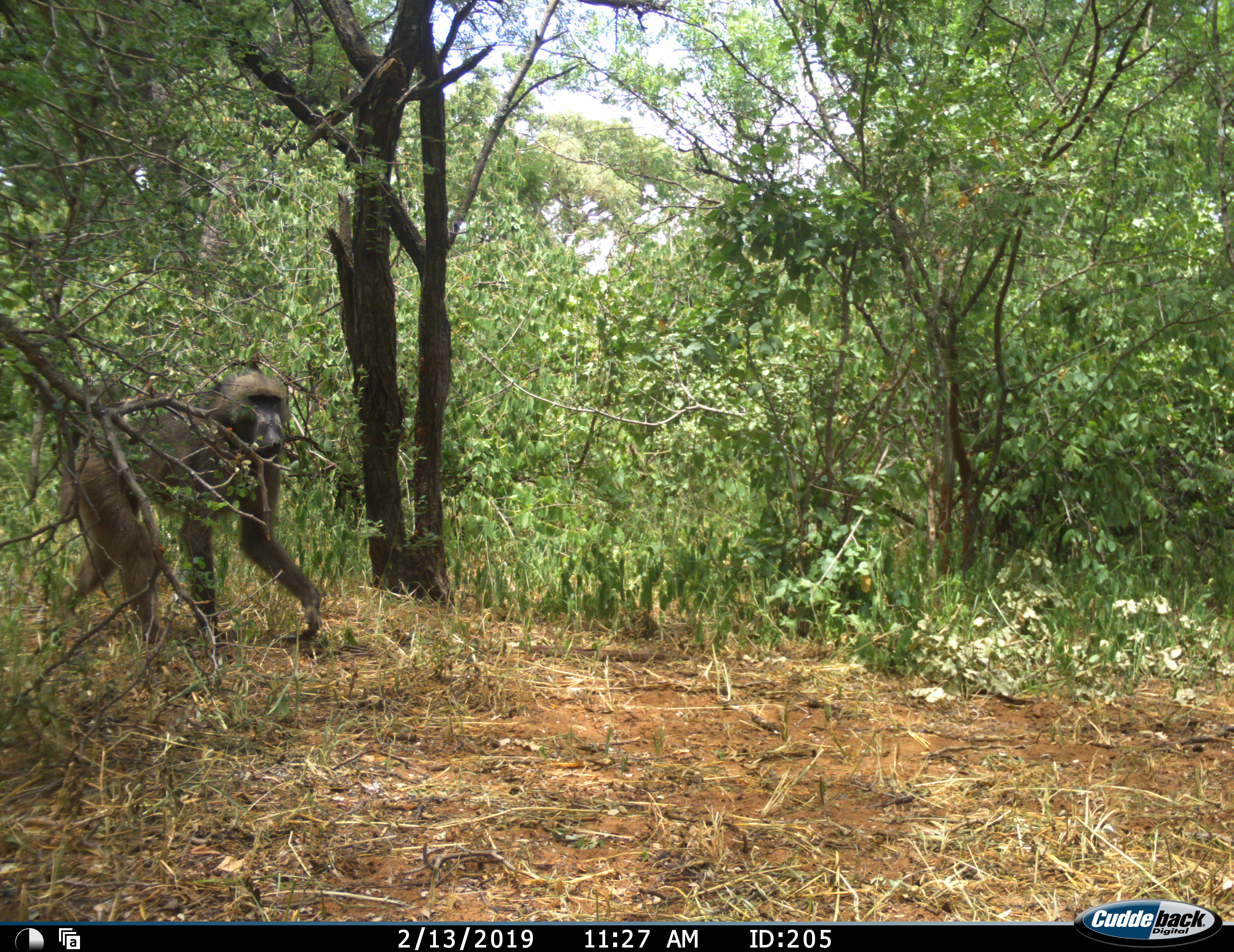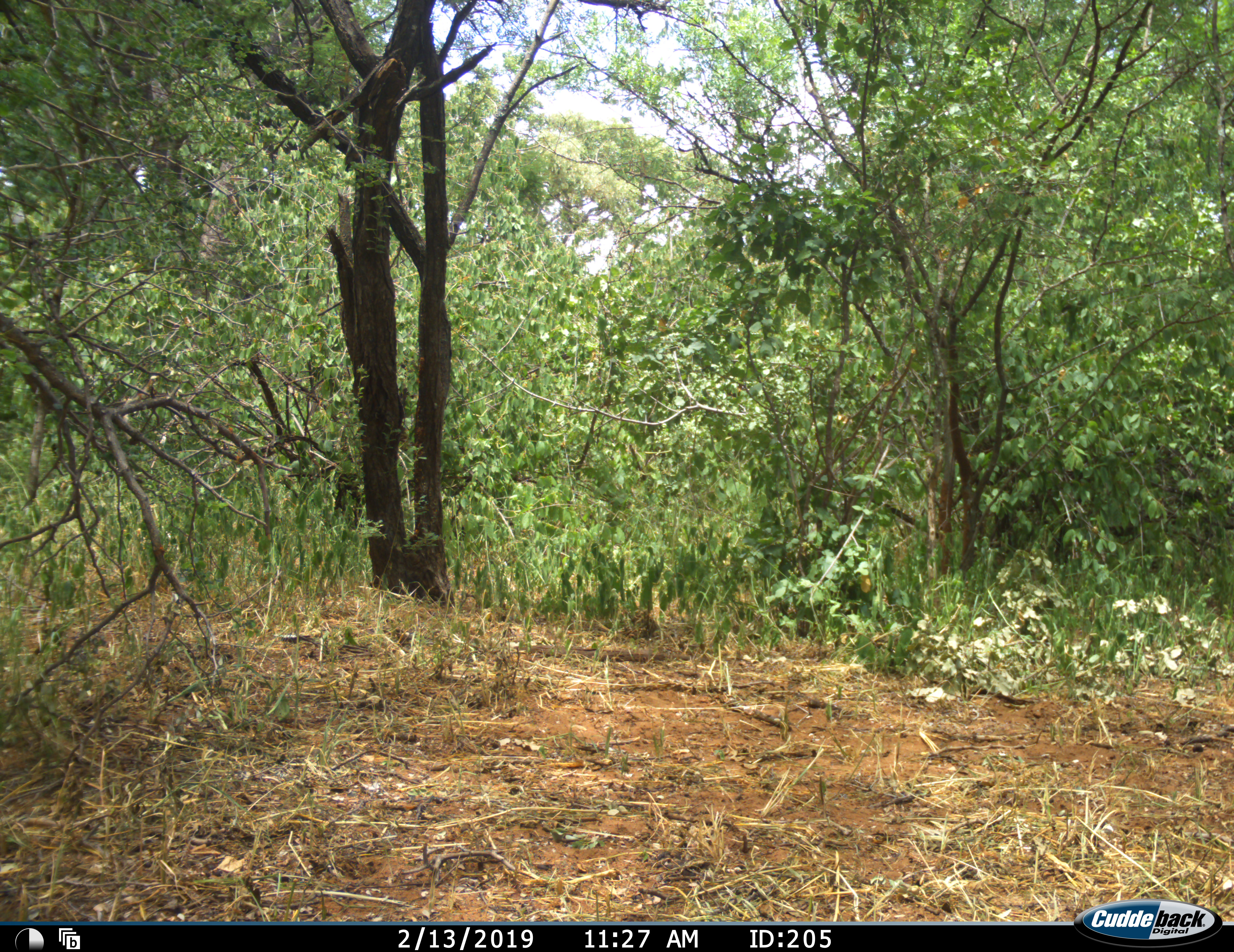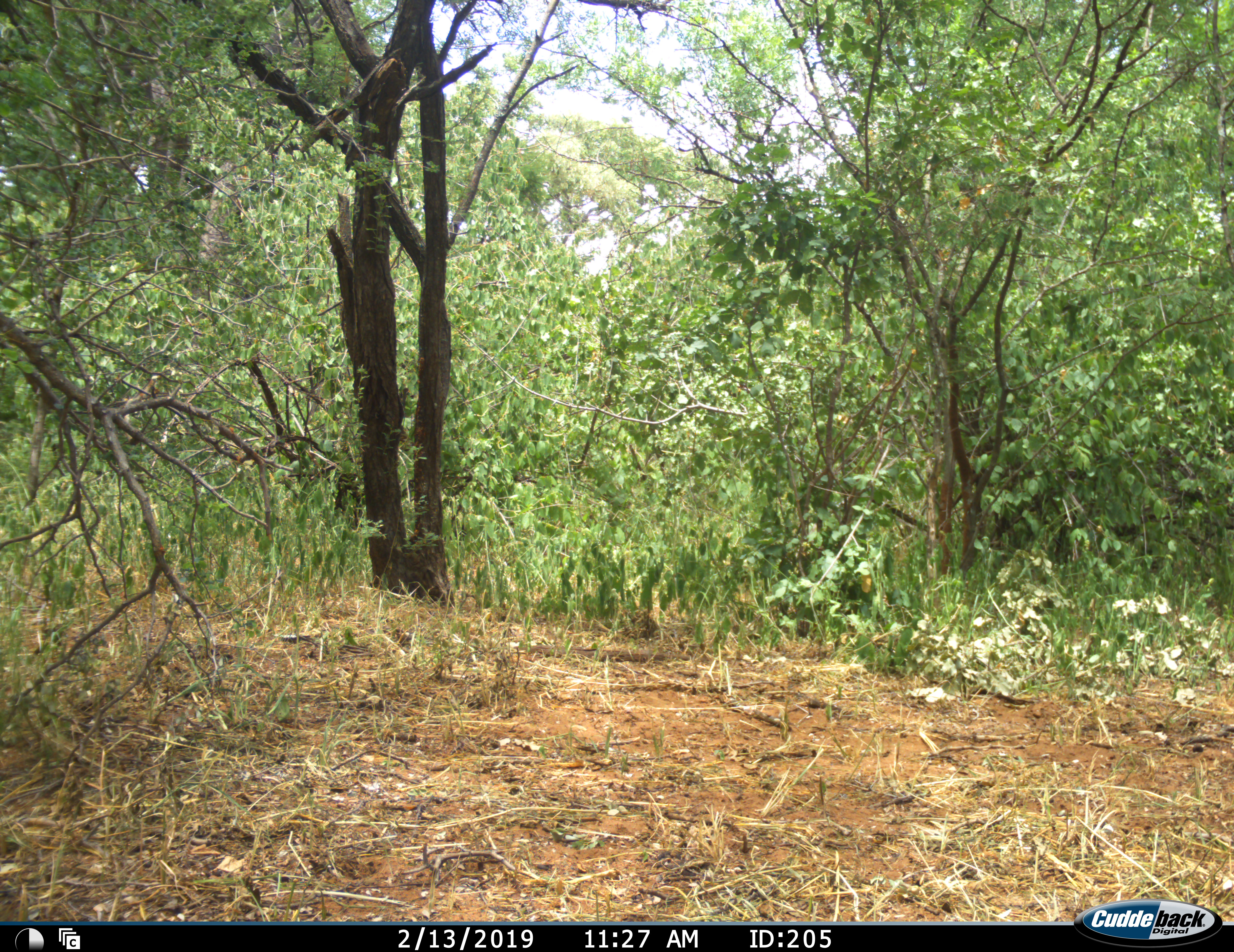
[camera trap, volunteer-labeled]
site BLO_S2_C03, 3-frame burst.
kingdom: Animalia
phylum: Chordata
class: Mammalia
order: Primates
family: Cercopithecidae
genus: Papio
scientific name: Papio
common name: baboon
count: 1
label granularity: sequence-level